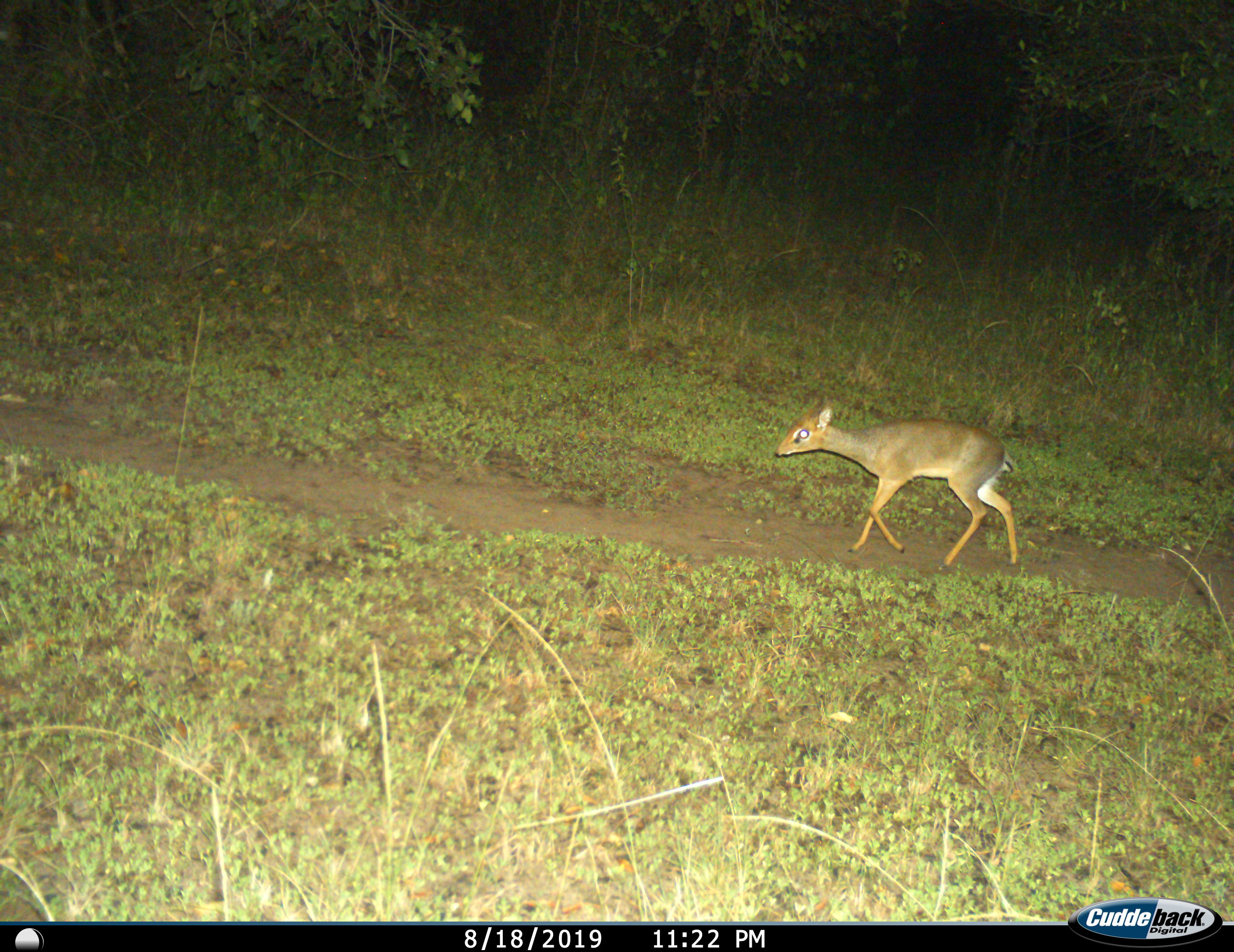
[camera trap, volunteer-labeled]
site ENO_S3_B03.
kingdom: Animalia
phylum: Chordata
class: Mammalia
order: Artiodactyla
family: Bovidae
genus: Madoqua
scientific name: Madoqua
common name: dik-dik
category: dikdik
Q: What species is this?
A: Dikdik (dik-dik) (Madoqua).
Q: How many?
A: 1.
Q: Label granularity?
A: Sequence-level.